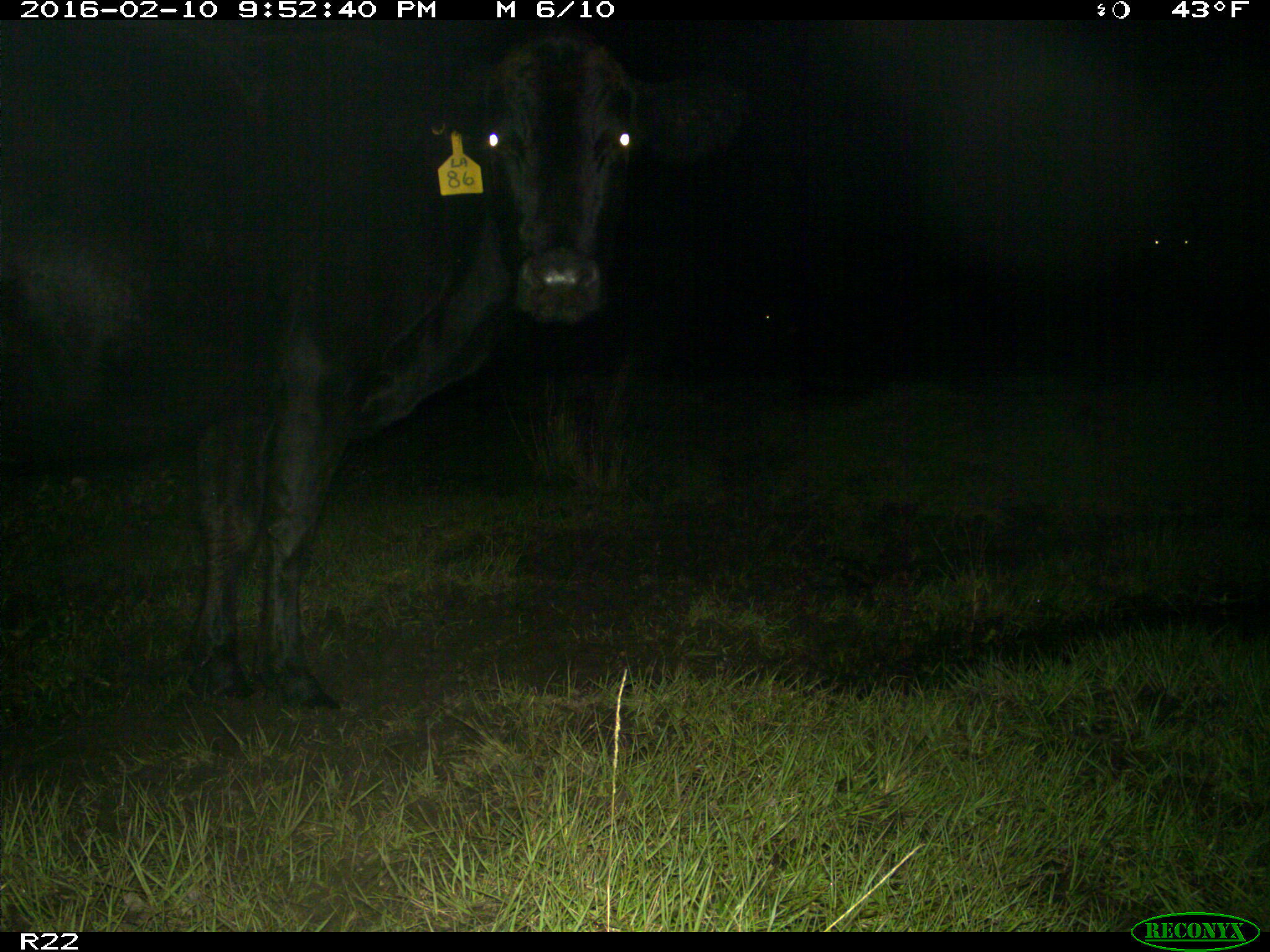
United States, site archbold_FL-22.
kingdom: Animalia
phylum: Chordata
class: Mammalia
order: Artiodactyla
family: Bovidae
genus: Bos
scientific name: Bos taurus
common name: domestic cow